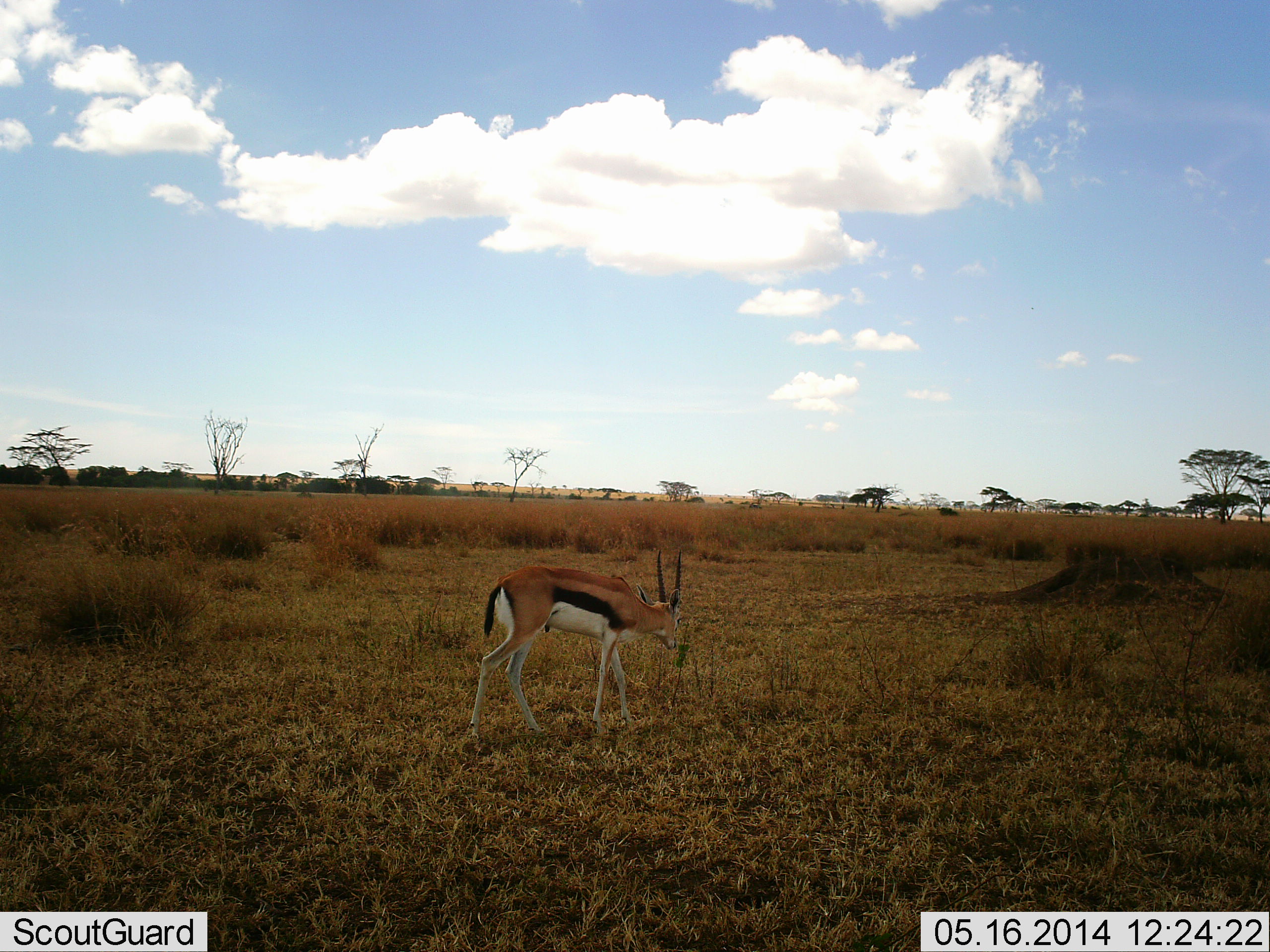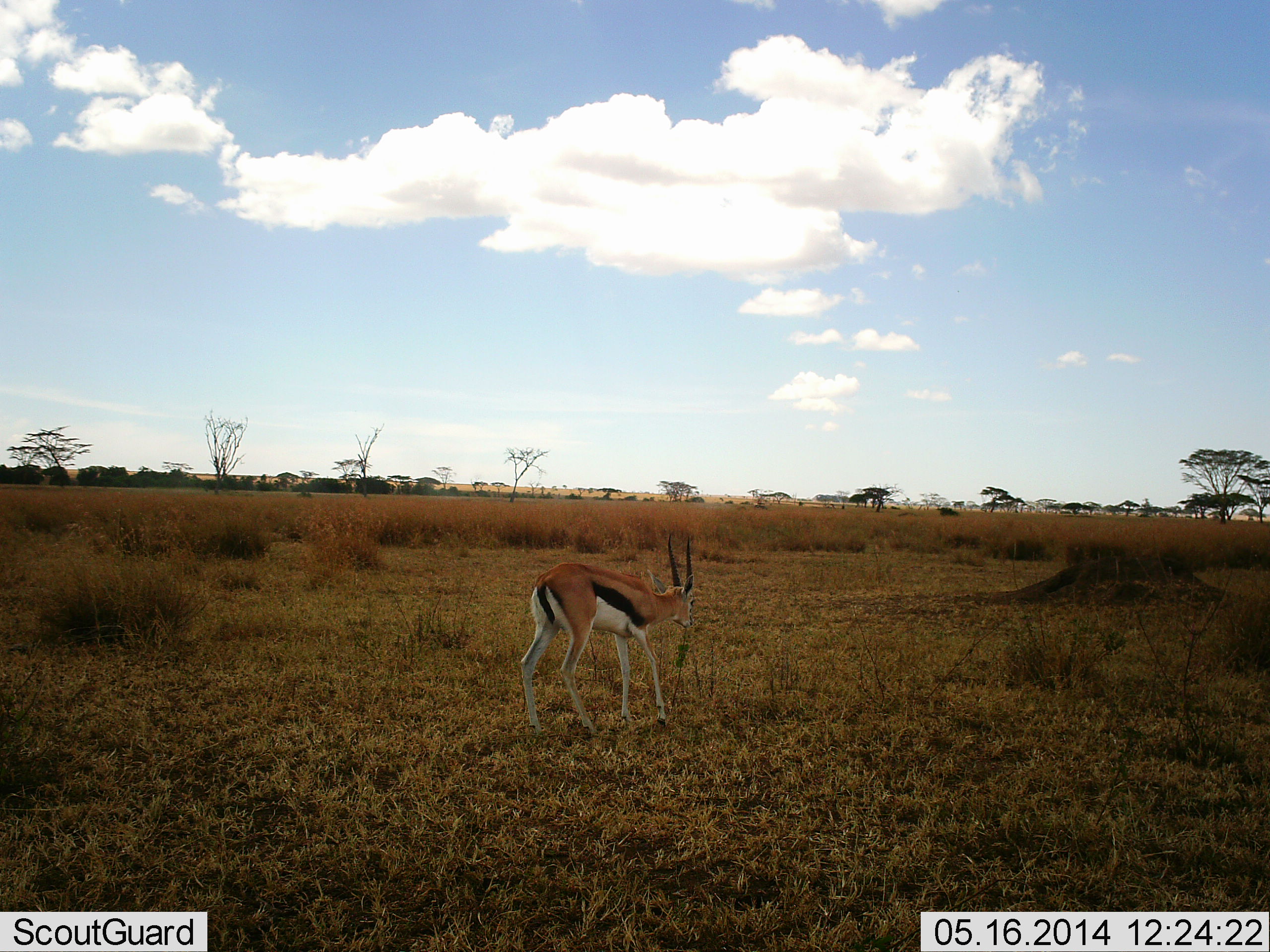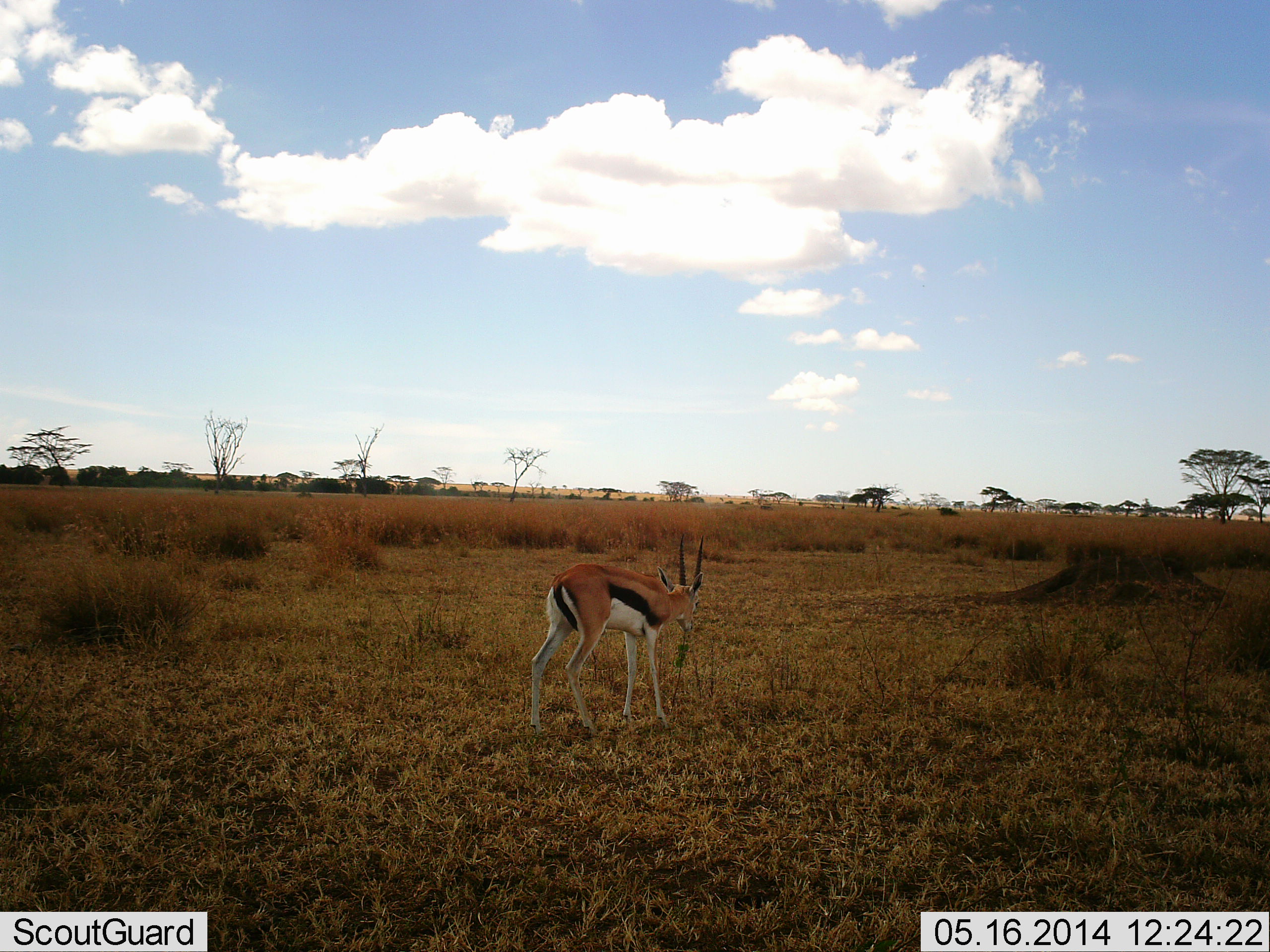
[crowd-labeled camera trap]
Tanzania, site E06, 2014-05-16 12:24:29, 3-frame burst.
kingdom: Animalia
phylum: Chordata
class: Mammalia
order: Artiodactyla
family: Bovidae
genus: Eudorcas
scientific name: Eudorcas thomsonii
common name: thomson's gazelle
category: gazellethomsons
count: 1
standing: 55%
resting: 0%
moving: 36%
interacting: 0%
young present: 0%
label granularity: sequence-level